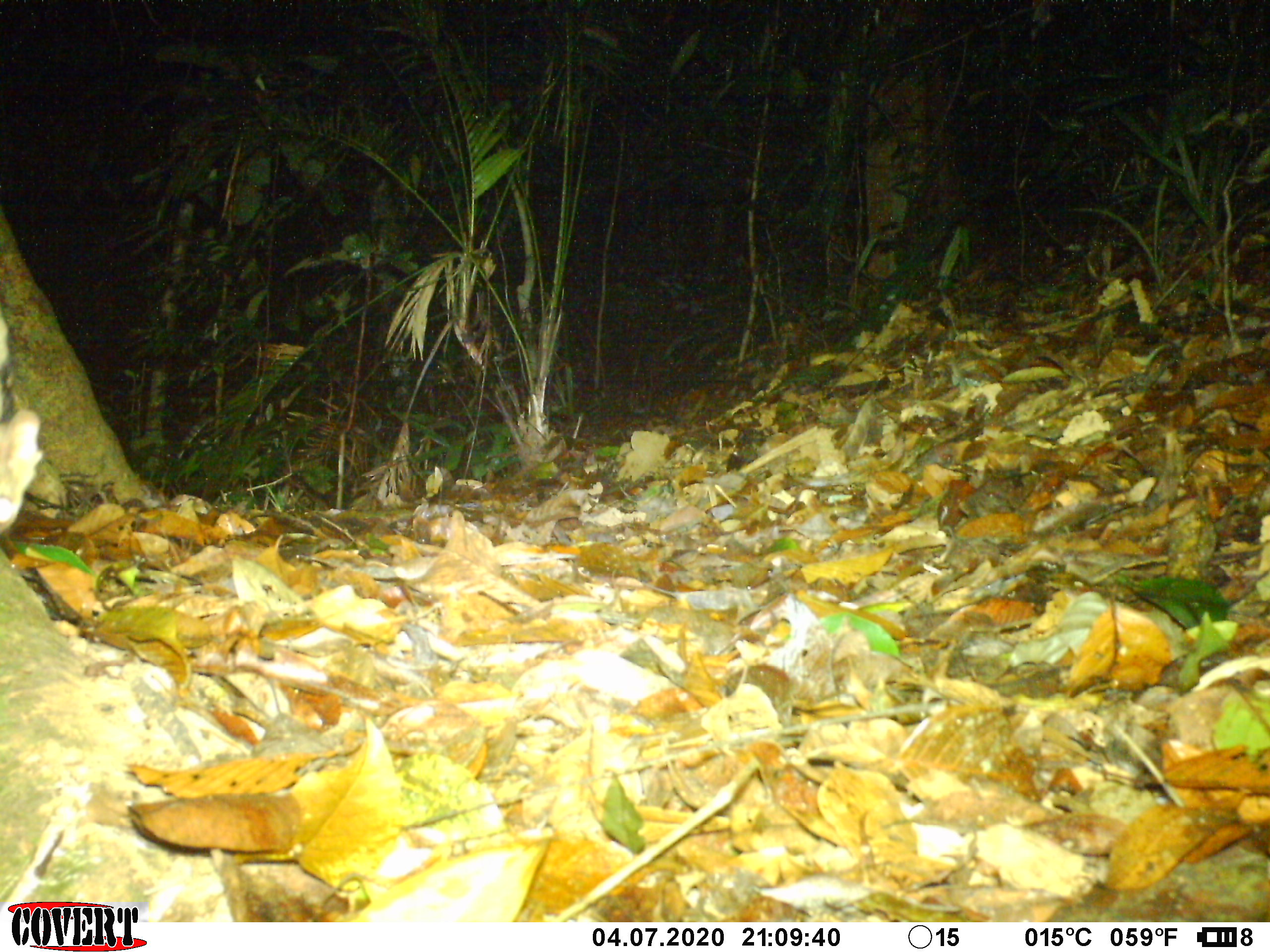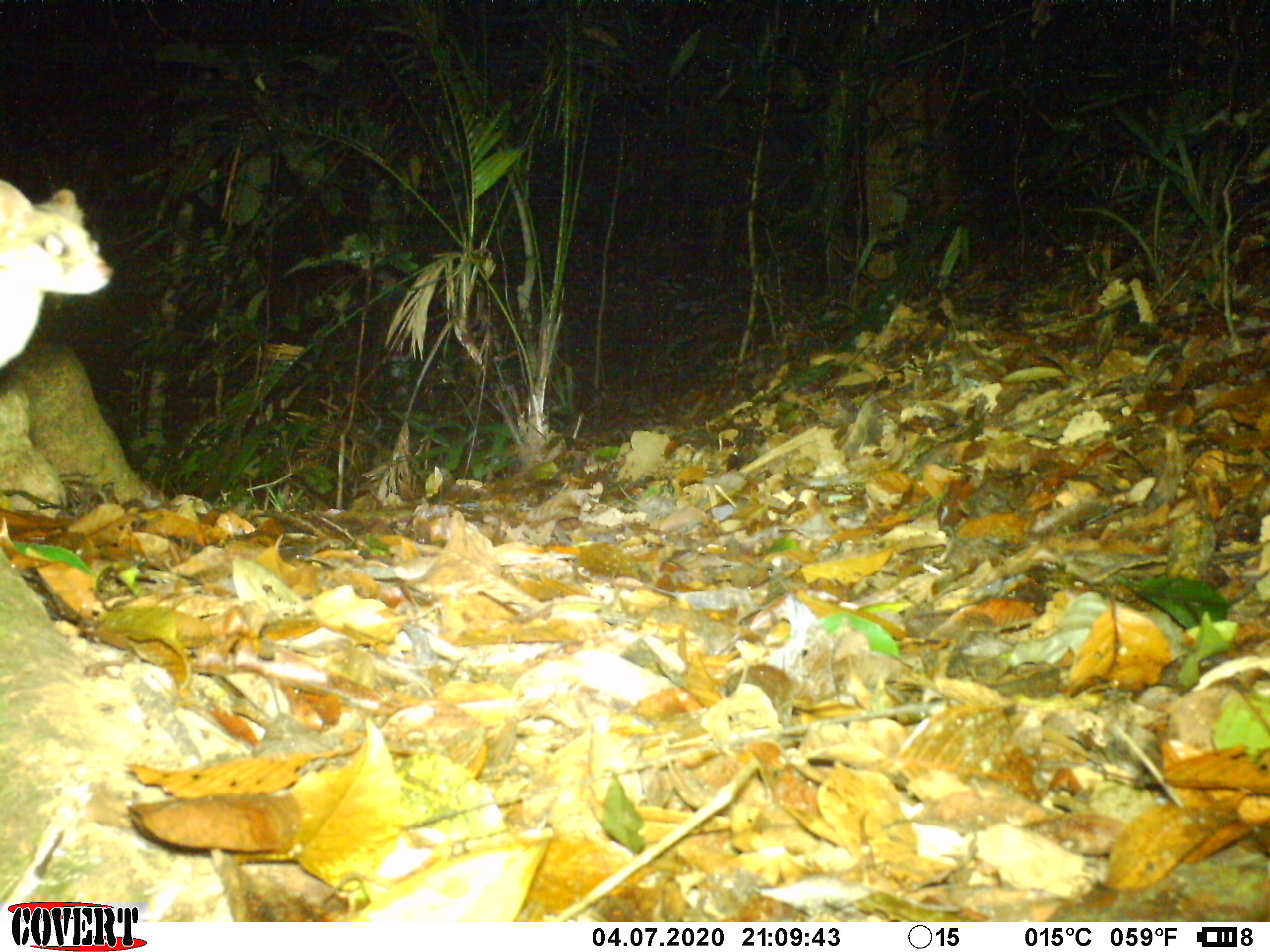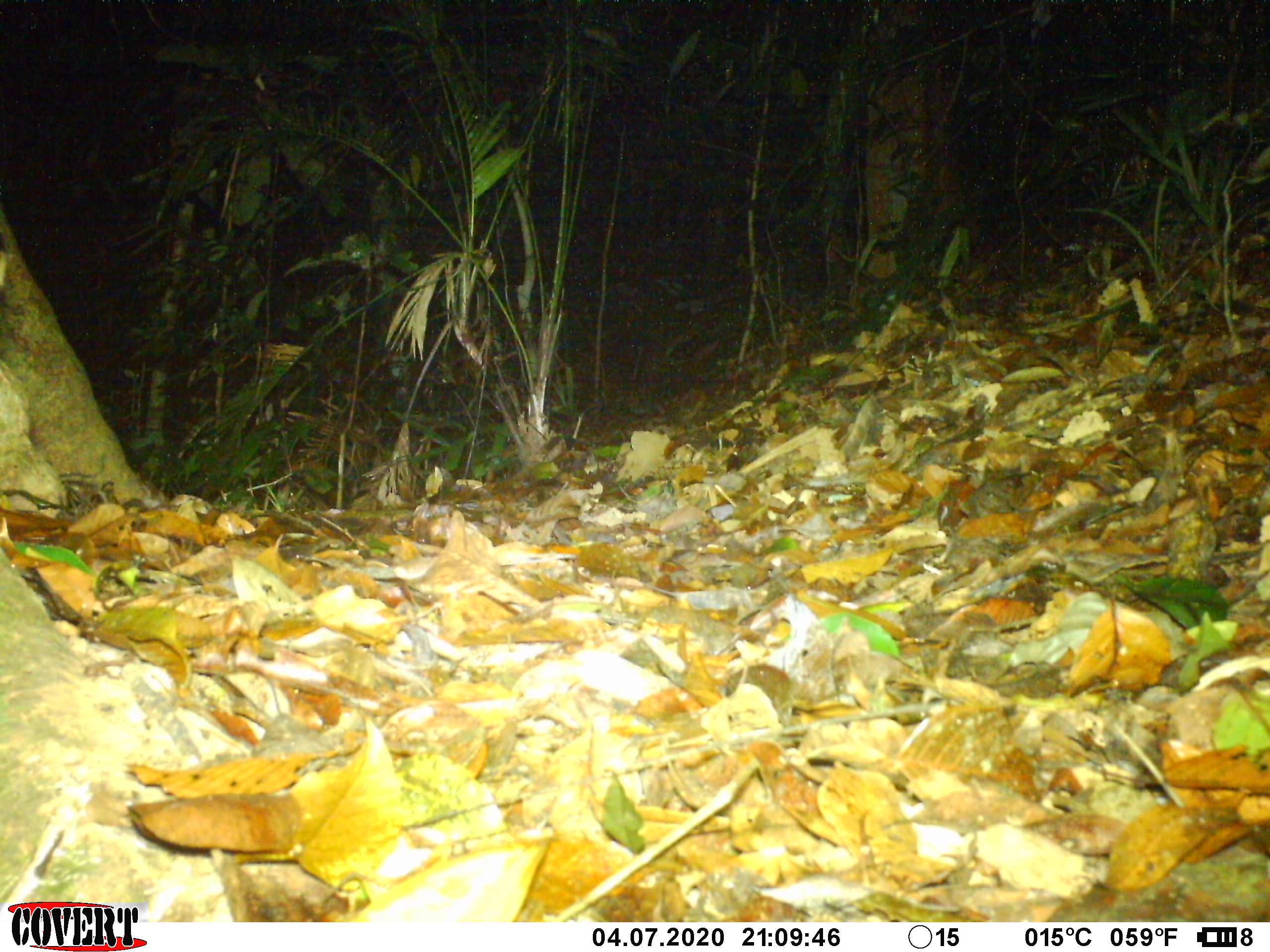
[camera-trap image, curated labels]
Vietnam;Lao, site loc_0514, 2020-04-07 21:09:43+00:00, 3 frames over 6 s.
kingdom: Animalia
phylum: Chordata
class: Mammalia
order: Carnivora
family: Prionodontidae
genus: Prionodon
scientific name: Prionodon pardicolor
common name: spotted linsang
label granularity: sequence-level